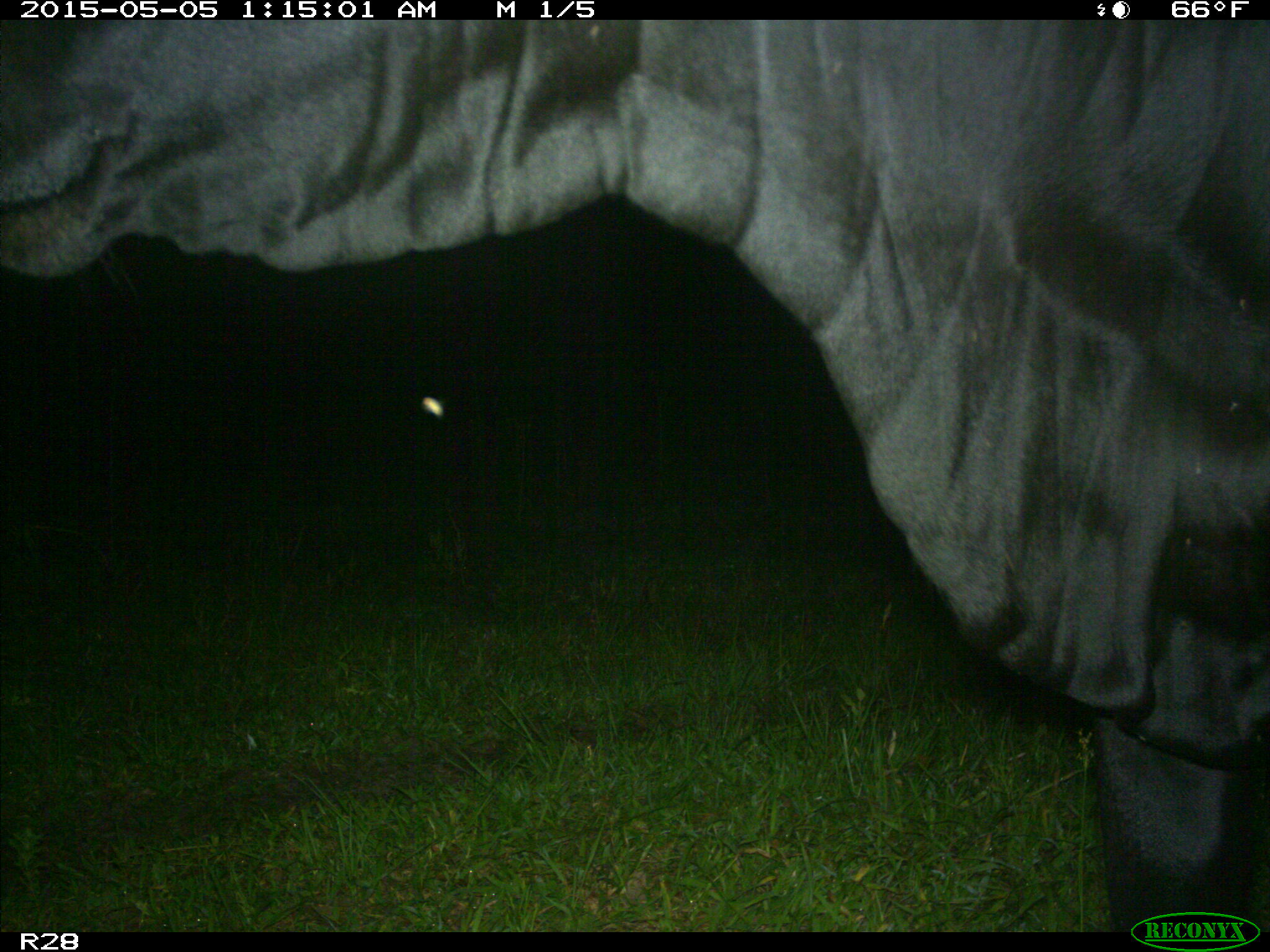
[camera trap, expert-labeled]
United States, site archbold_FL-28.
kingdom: Animalia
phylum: Chordata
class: Mammalia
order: Artiodactyla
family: Bovidae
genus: Bos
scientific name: Bos taurus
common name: domestic cow